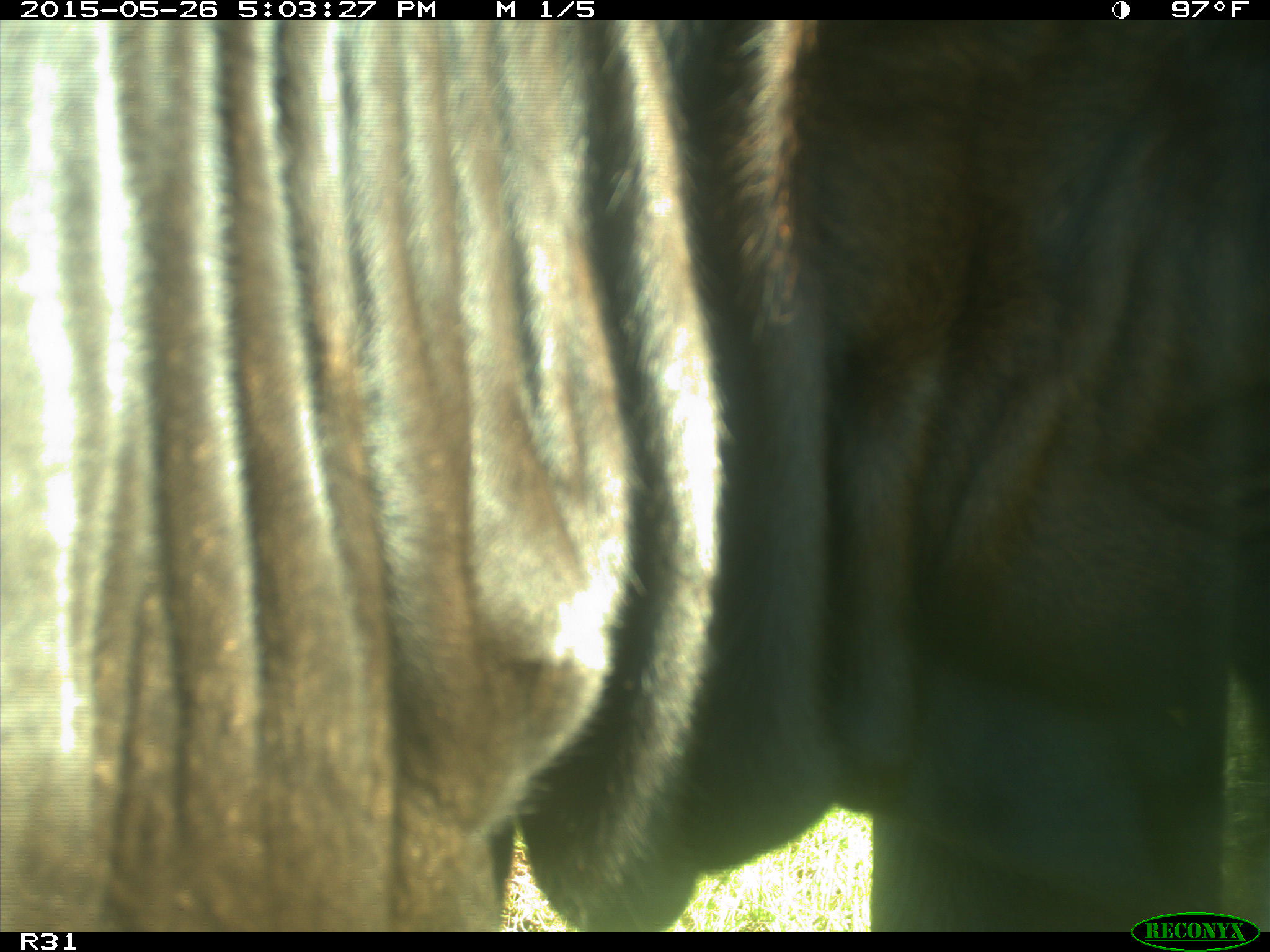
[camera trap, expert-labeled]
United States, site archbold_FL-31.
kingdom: Animalia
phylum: Chordata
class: Mammalia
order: Artiodactyla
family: Bovidae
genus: Bos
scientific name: Bos taurus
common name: domestic cow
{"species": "Bos taurus (domestic cow)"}